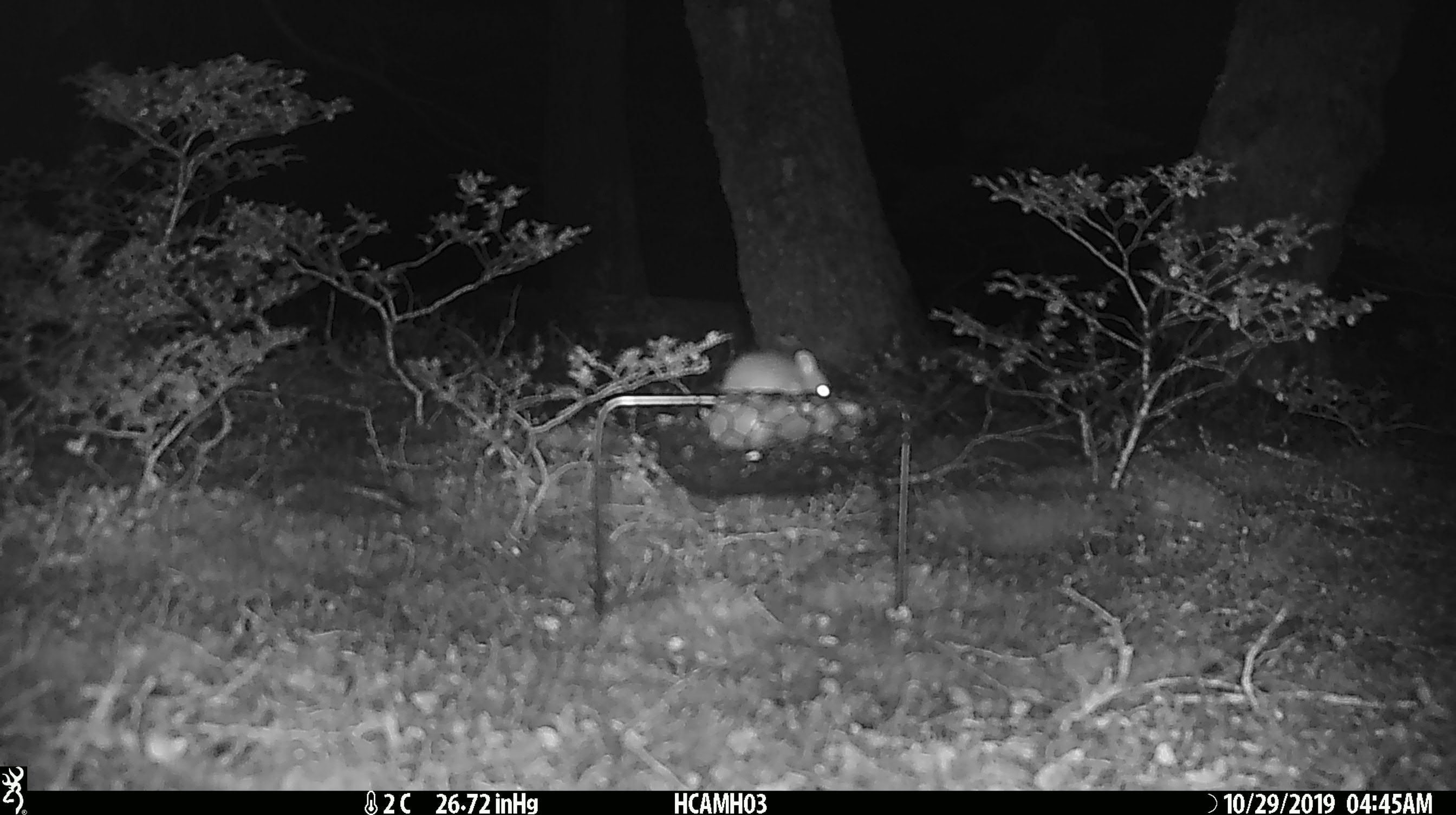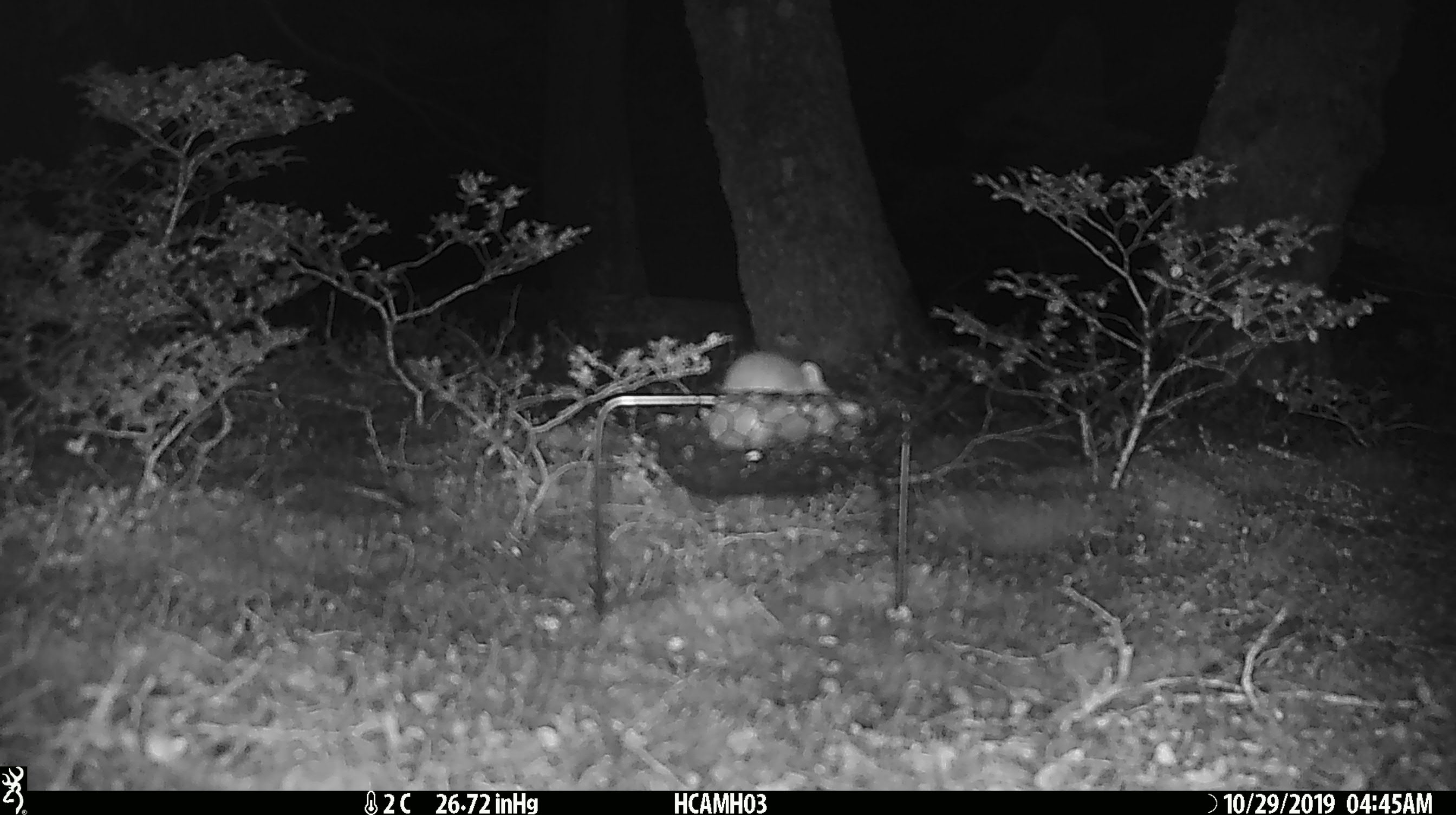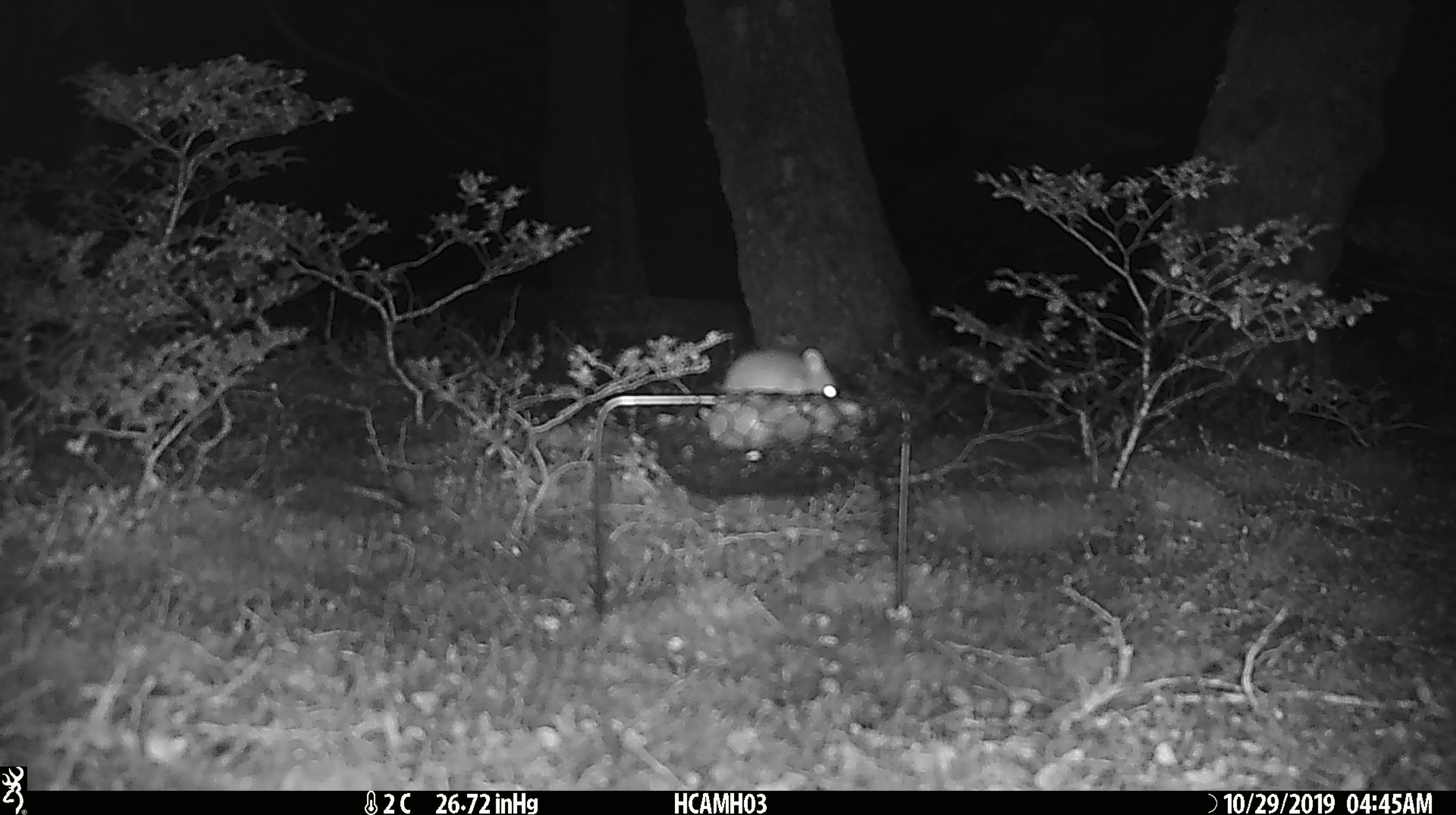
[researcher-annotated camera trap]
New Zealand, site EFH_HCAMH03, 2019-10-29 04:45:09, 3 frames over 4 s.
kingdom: Animalia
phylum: Chordata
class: Mammalia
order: Rodentia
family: Muridae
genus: Mus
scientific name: Mus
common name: mouse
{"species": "mouse (Mus)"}